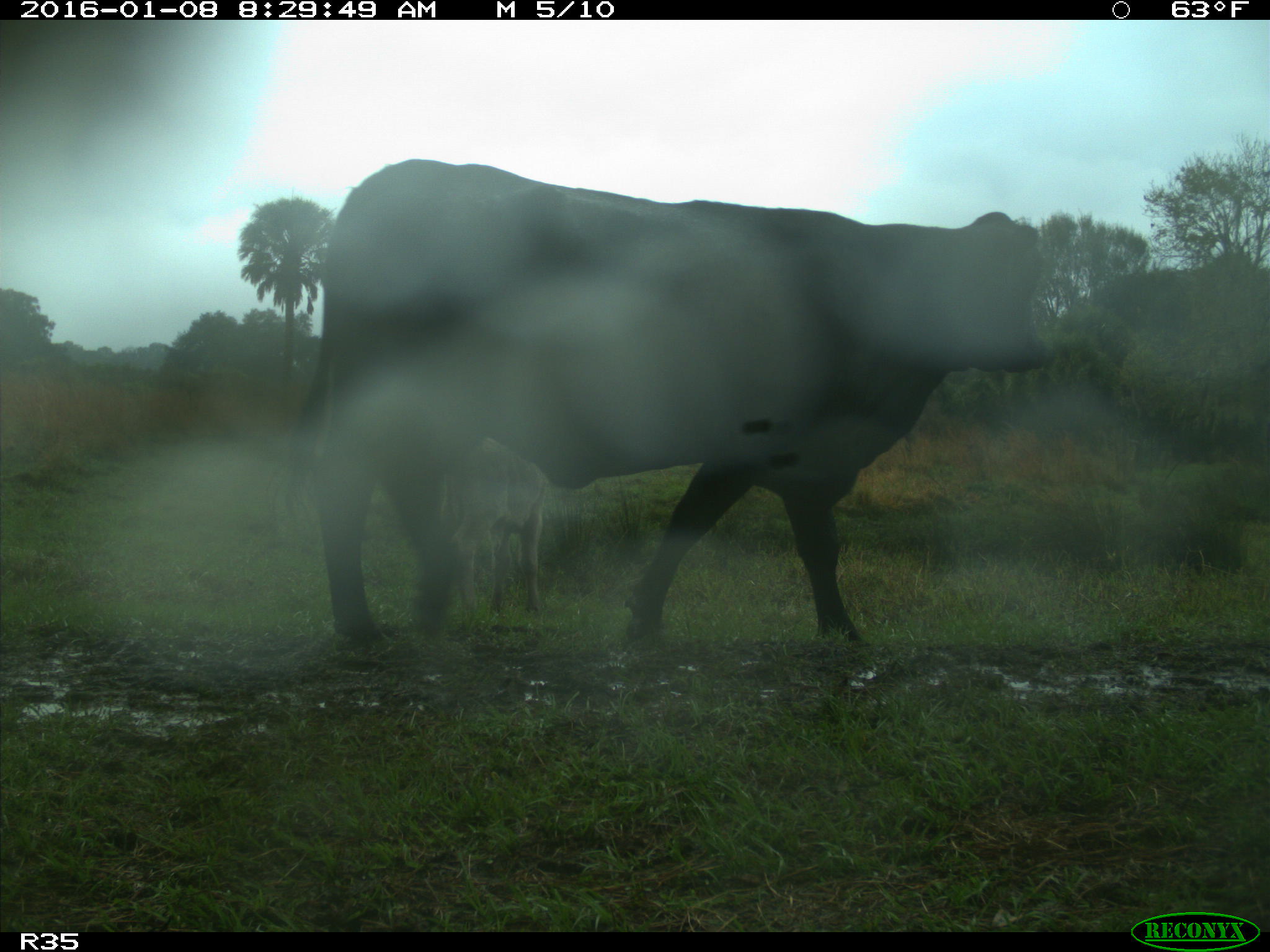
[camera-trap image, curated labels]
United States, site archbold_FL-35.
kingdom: Animalia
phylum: Chordata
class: Mammalia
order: Artiodactyla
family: Bovidae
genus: Bos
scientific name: Bos taurus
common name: domestic cow